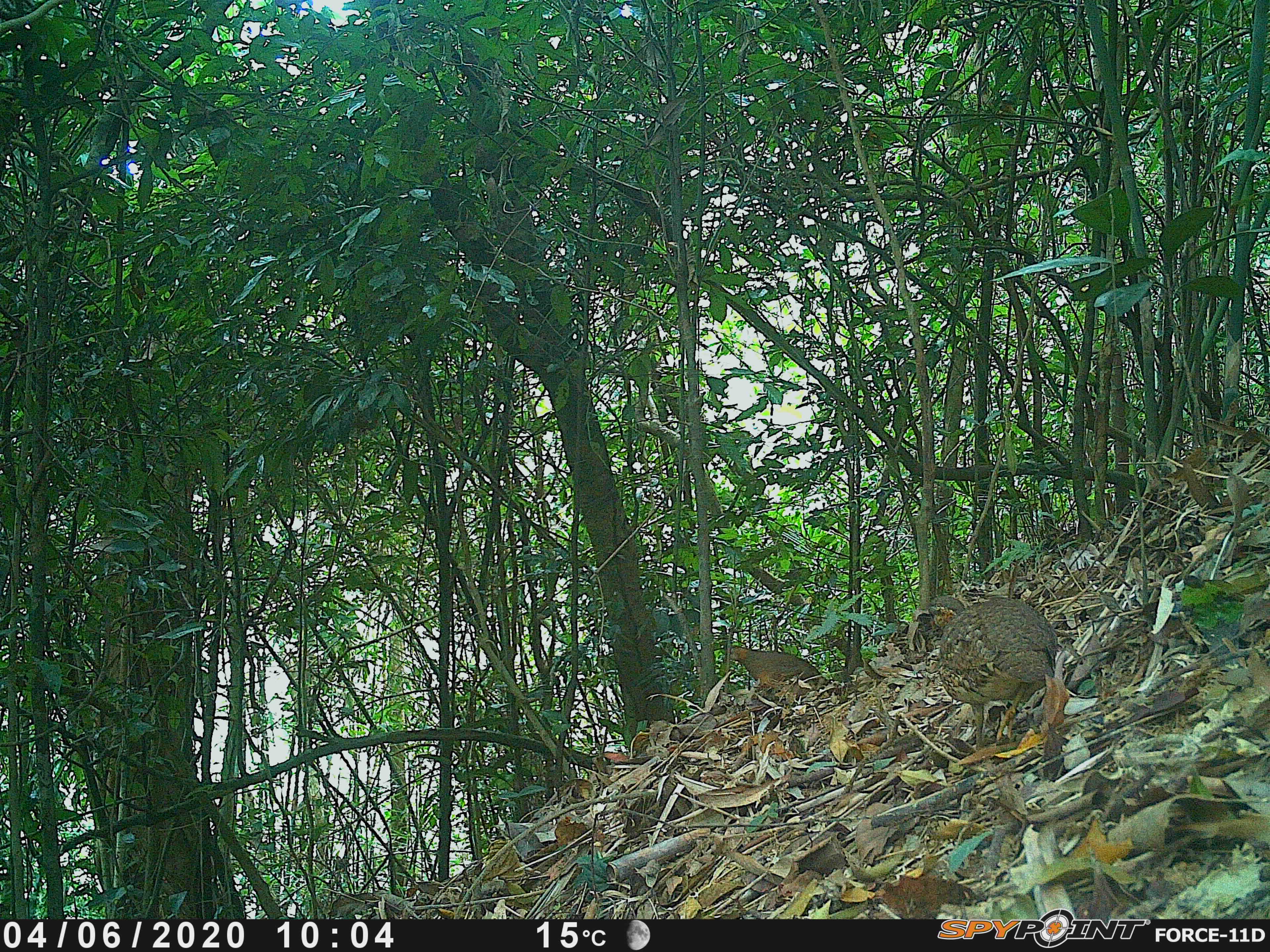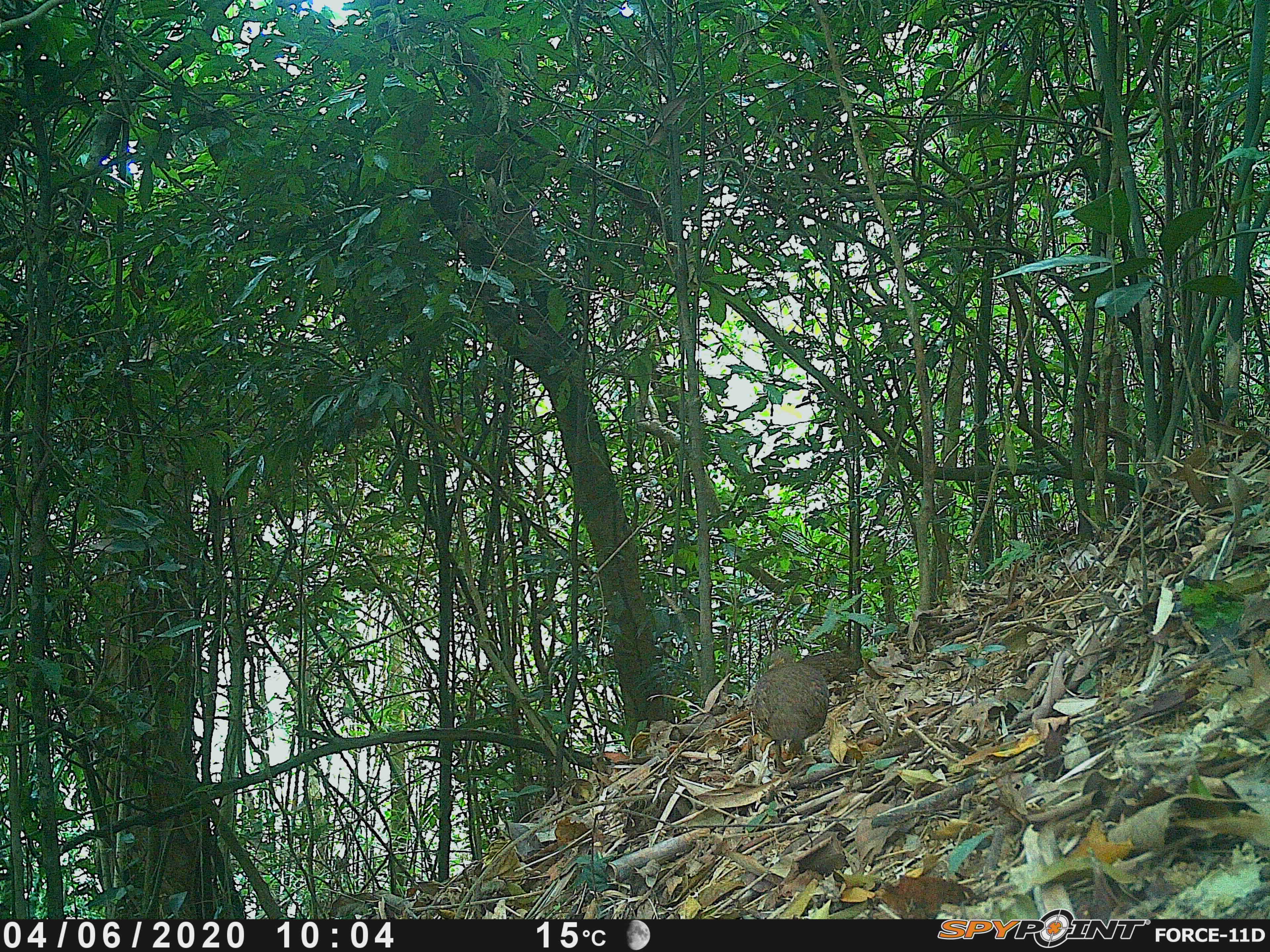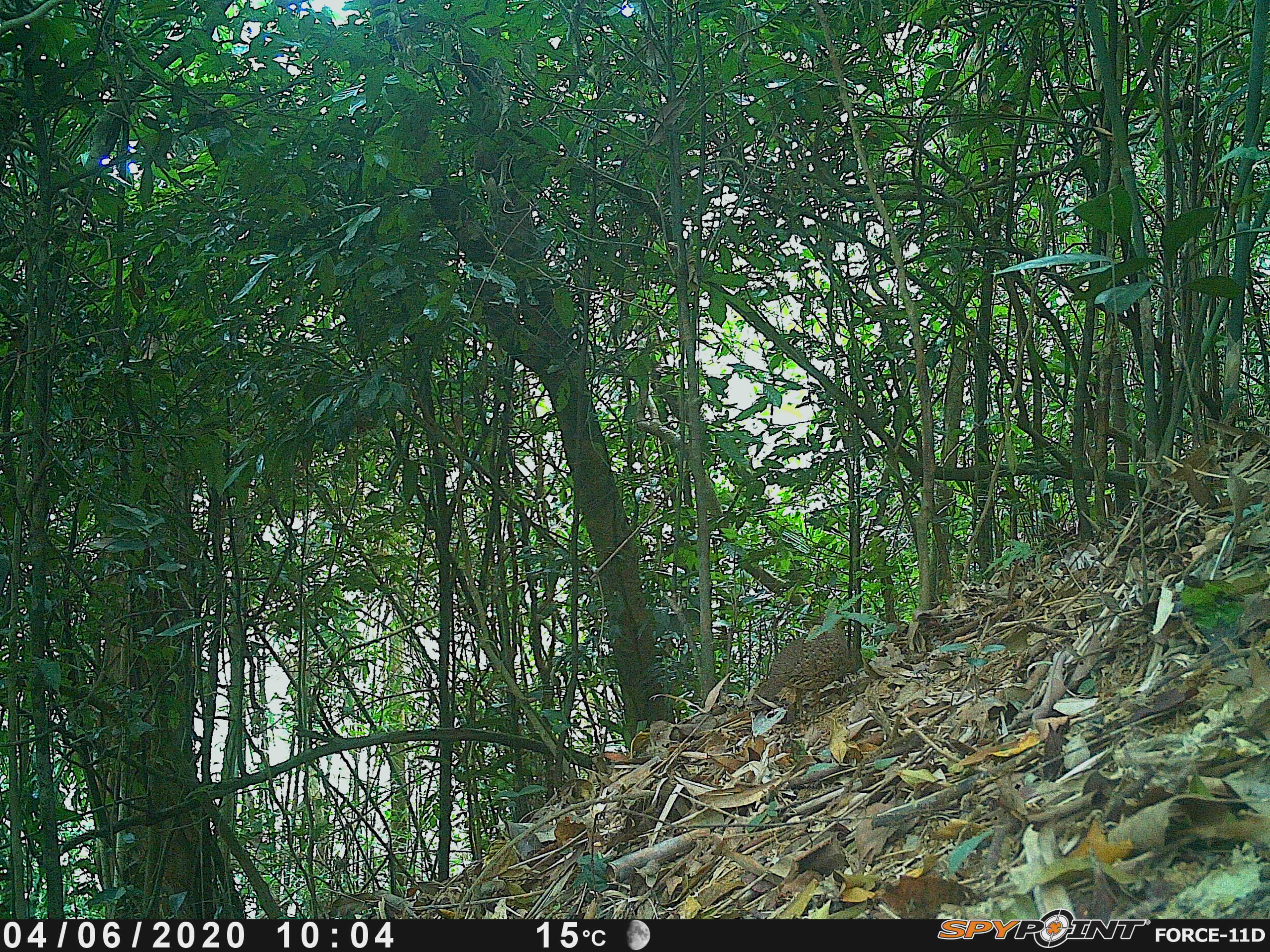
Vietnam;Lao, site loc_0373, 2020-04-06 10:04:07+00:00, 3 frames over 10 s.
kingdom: Animalia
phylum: Chordata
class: Aves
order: Galliformes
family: Phasianidae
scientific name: Phasianidae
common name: partridge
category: unidentified partridge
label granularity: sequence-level